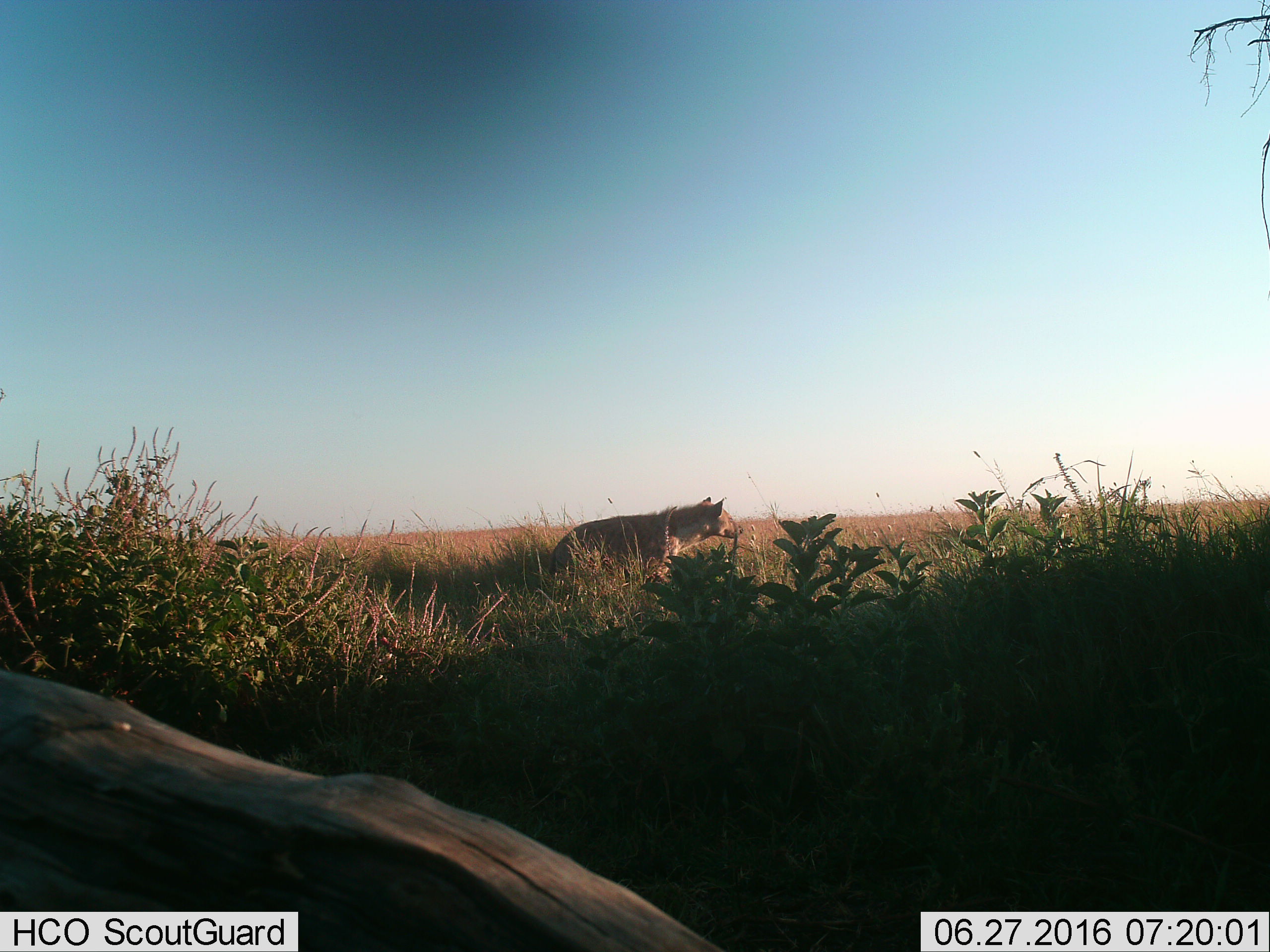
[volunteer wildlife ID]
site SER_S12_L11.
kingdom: Animalia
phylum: Chordata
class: Mammalia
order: Carnivora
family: Hyaenidae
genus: Crocuta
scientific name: Crocuta crocuta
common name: spotted hyena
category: hyenaspotted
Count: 1.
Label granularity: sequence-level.